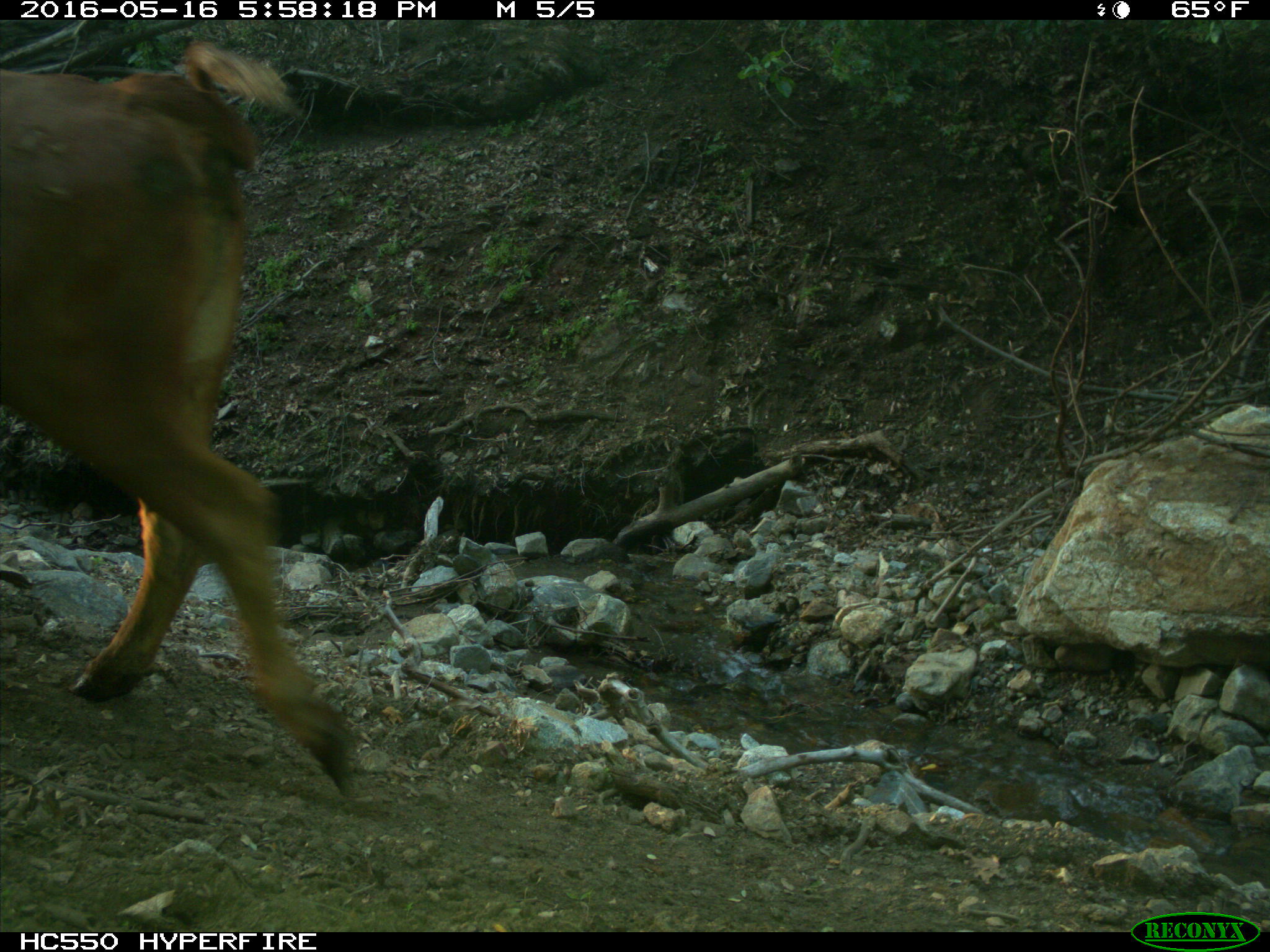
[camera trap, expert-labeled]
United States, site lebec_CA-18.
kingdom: Animalia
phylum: Chordata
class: Mammalia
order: Artiodactyla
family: Bovidae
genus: Bos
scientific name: Bos taurus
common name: domestic cow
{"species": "Bos taurus (domestic cow)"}